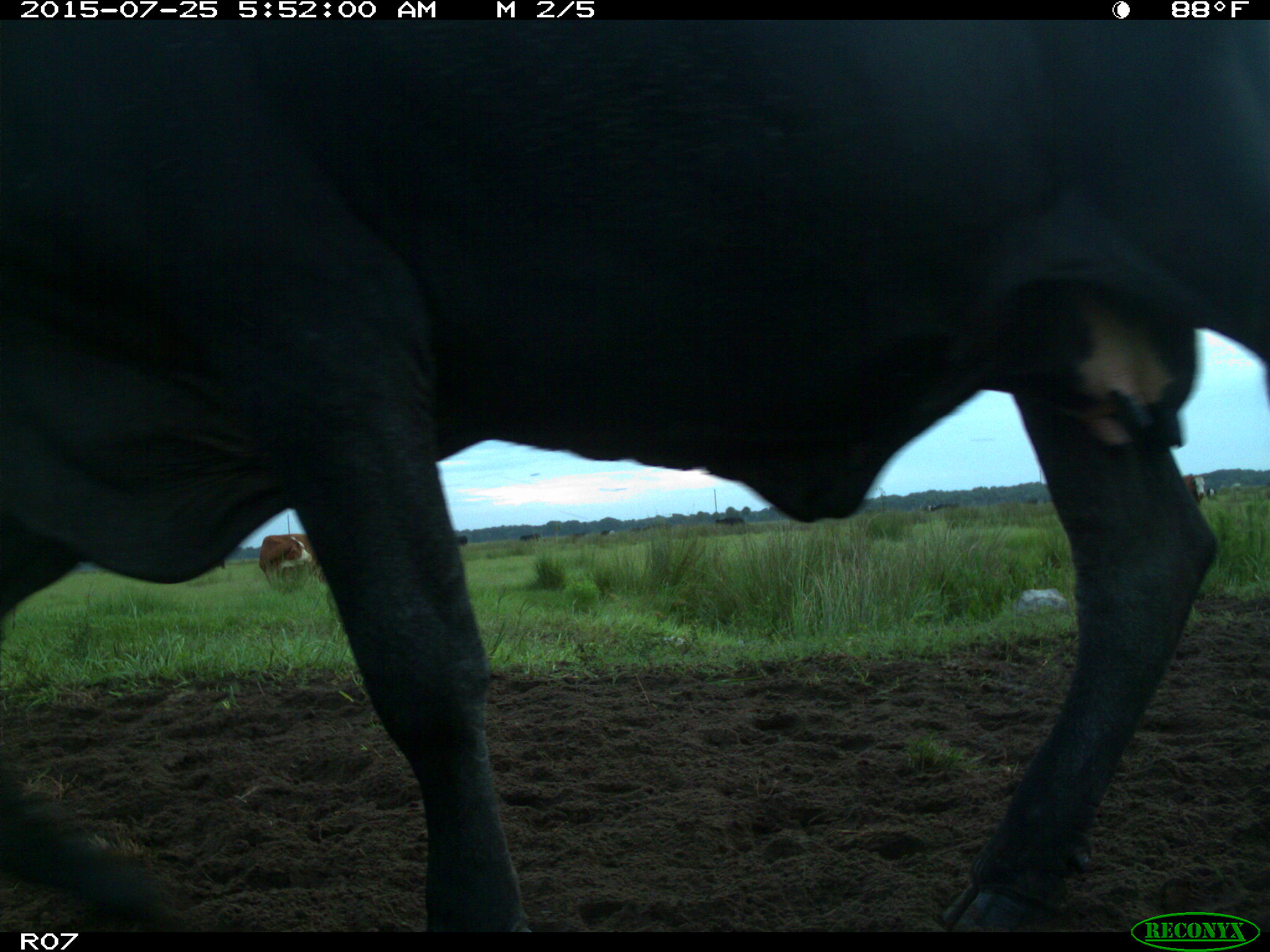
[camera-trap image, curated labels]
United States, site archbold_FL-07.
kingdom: Animalia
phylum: Chordata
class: Mammalia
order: Artiodactyla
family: Bovidae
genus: Bos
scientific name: Bos taurus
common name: domestic cow